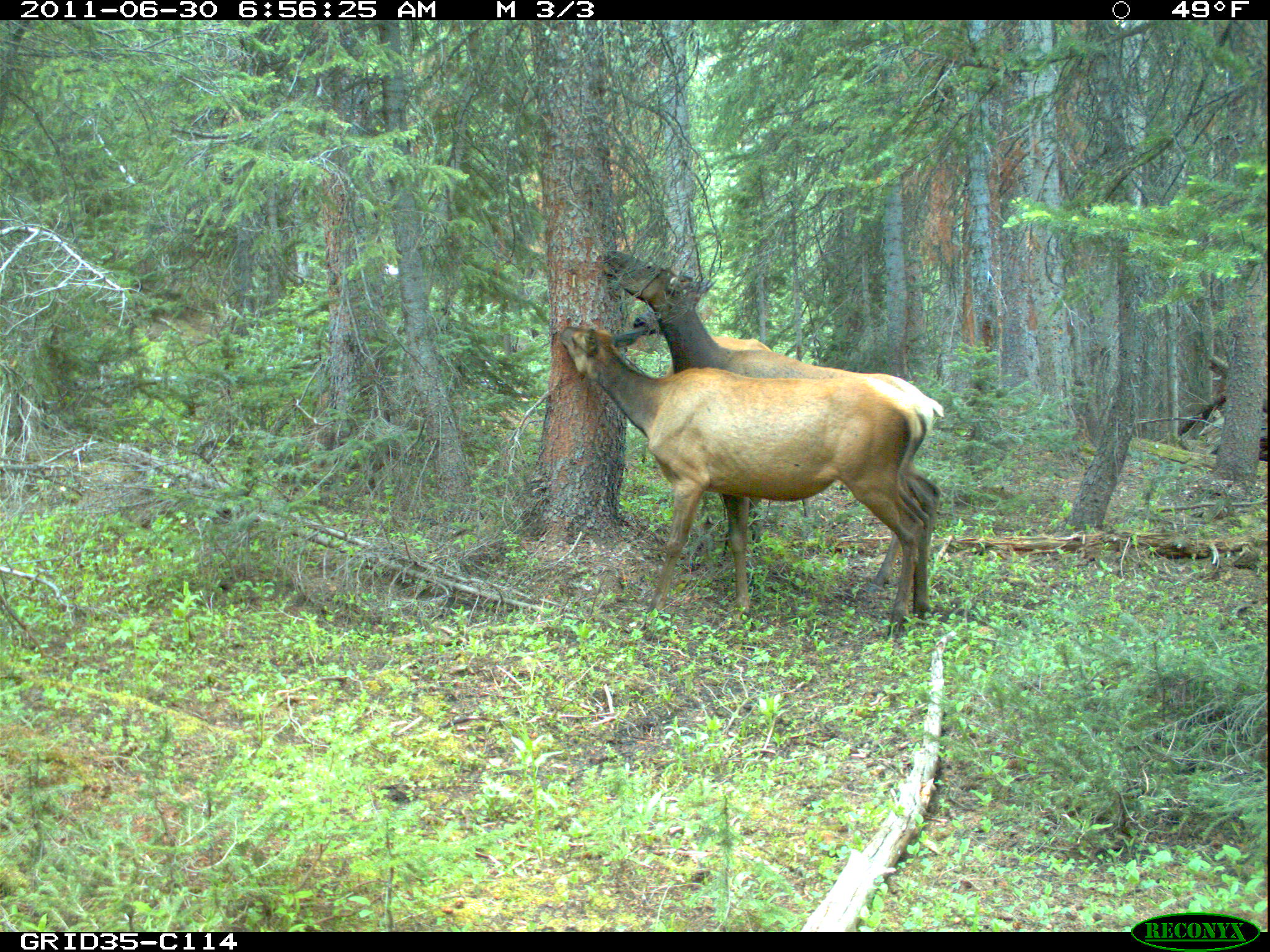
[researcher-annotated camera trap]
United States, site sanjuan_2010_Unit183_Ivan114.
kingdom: Animalia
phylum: Chordata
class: Mammalia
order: Artiodactyla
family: Cervidae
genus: Cervus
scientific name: Cervus elaphus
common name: red deer